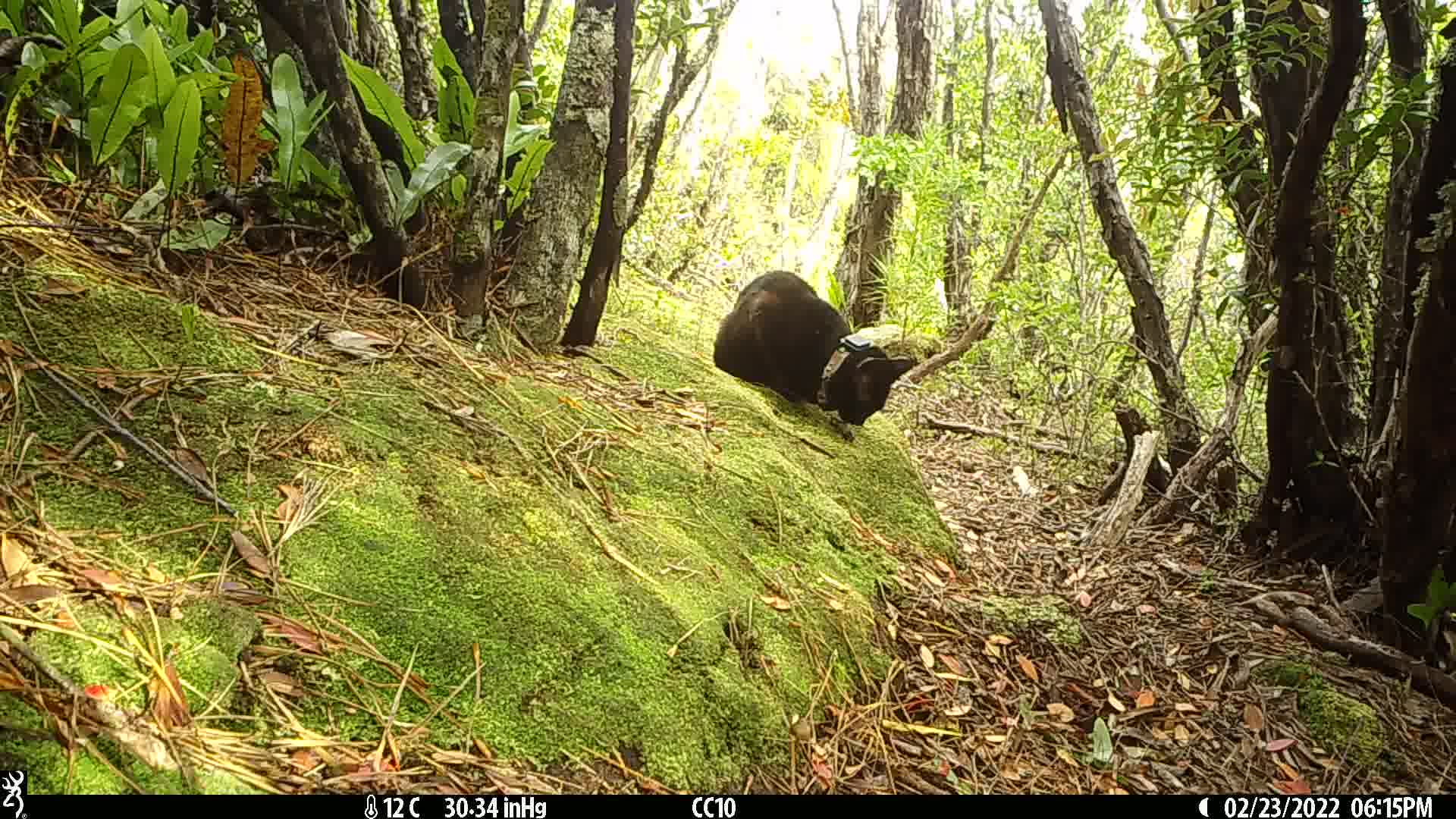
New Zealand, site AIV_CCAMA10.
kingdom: Animalia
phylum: Chordata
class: Mammalia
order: Carnivora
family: Felidae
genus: Felis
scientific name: Felis catus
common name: domestic cat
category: cat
Cat (domestic cat) (Felis catus).